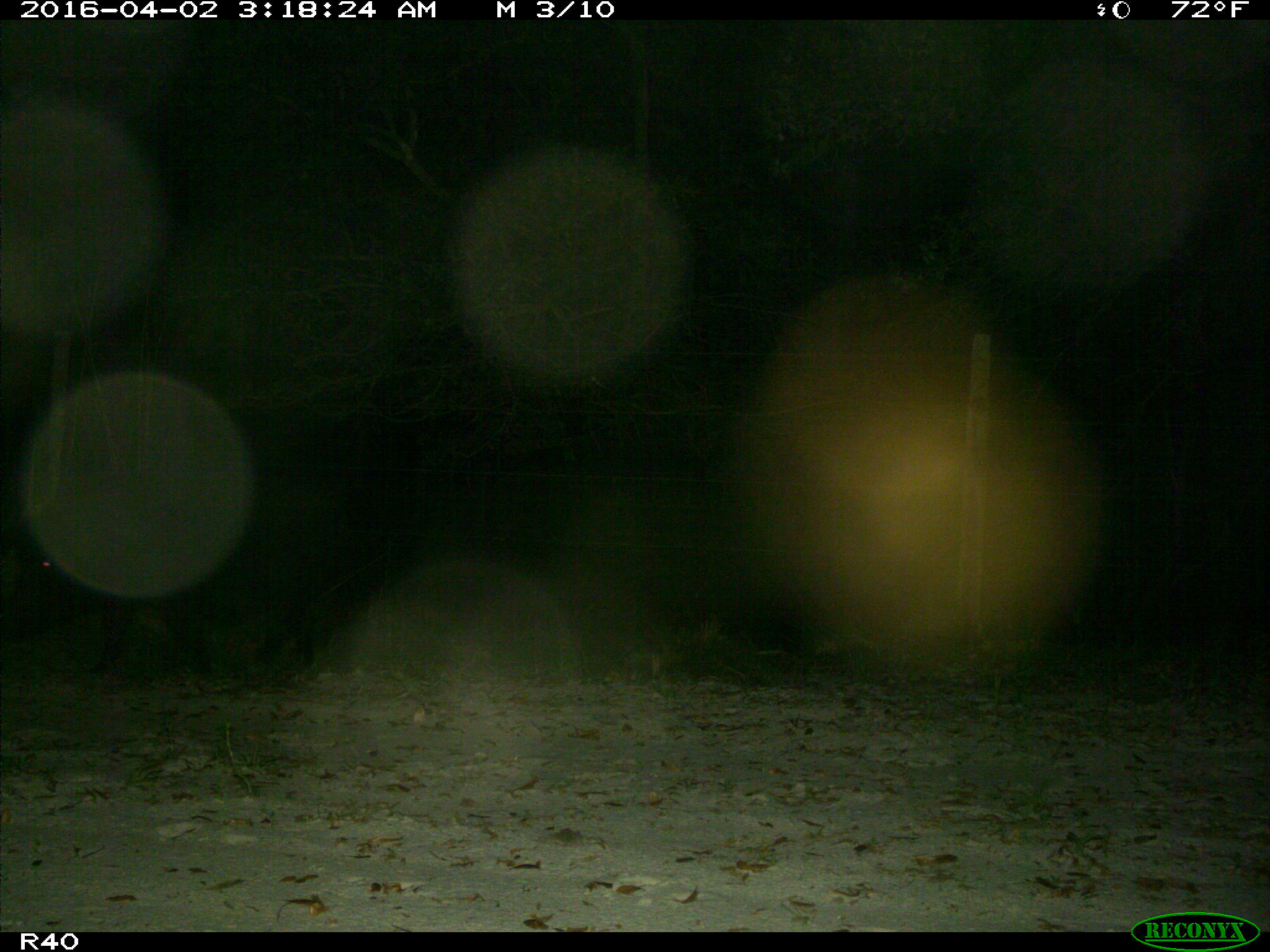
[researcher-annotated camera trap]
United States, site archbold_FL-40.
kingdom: Animalia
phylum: Chordata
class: Mammalia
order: Artiodactyla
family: Suidae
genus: Sus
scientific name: Sus scrofa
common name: wild boar